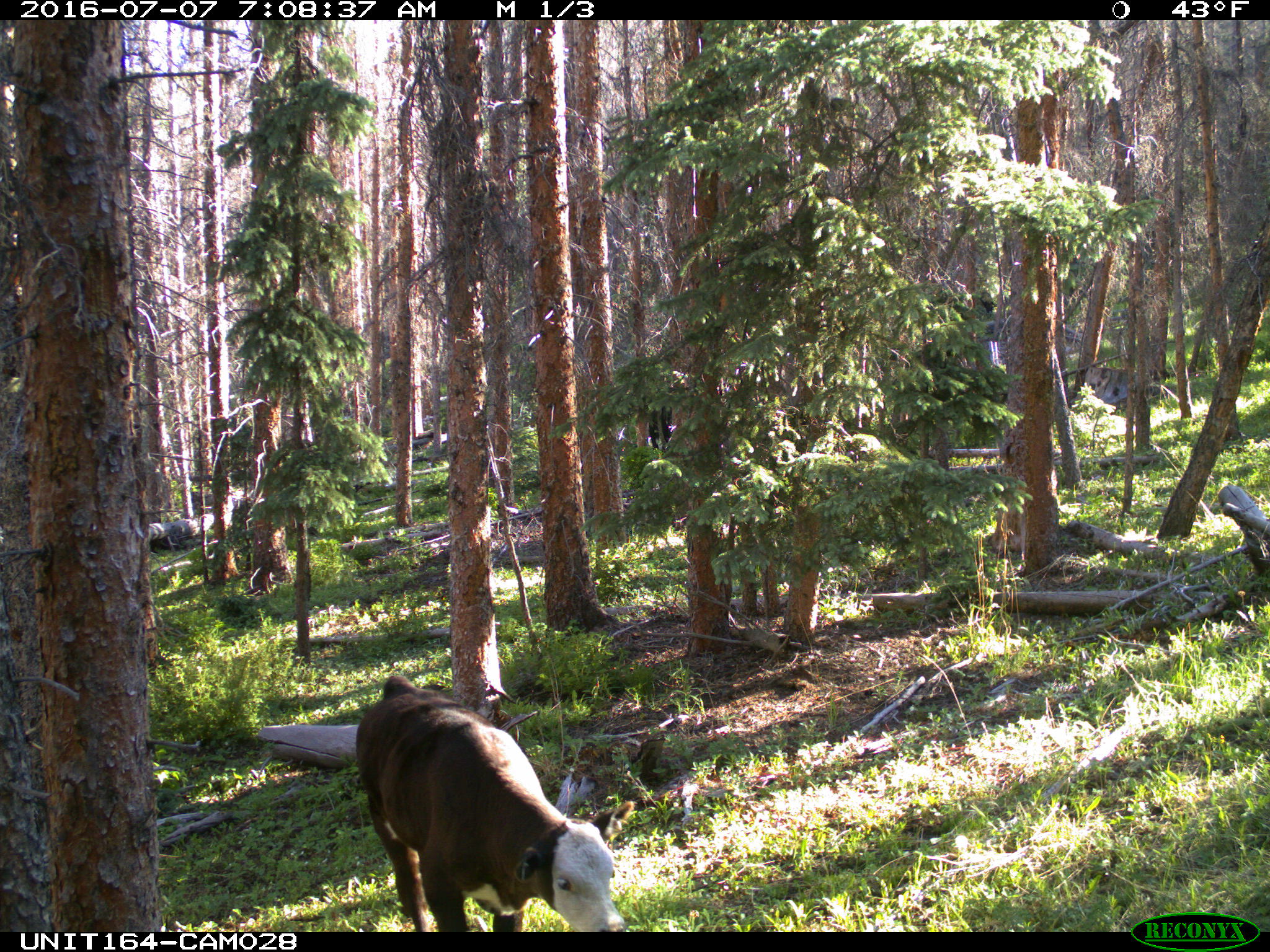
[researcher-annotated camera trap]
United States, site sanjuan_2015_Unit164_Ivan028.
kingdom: Animalia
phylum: Chordata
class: Mammalia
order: Artiodactyla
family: Bovidae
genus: Bos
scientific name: Bos taurus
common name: domestic cow